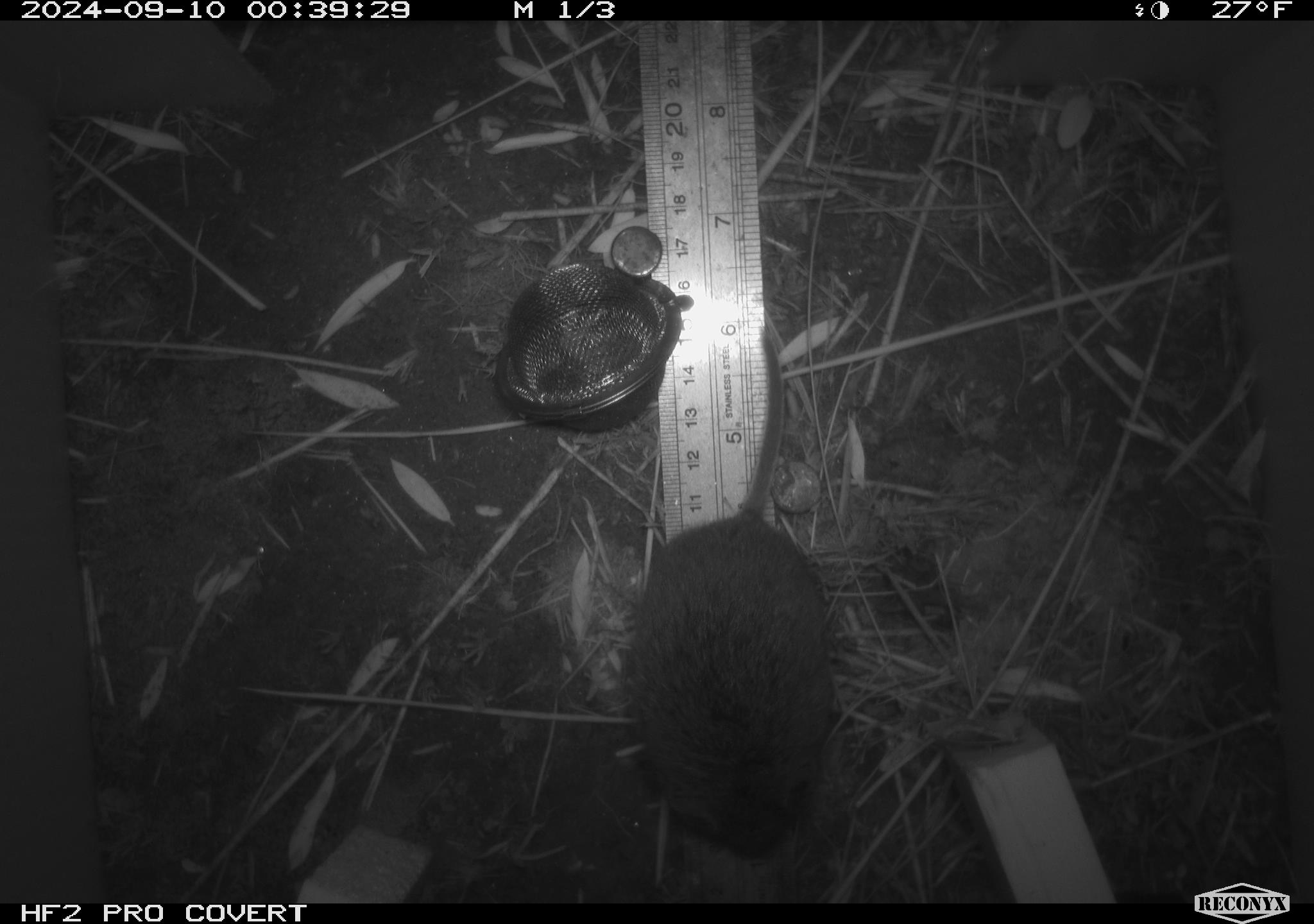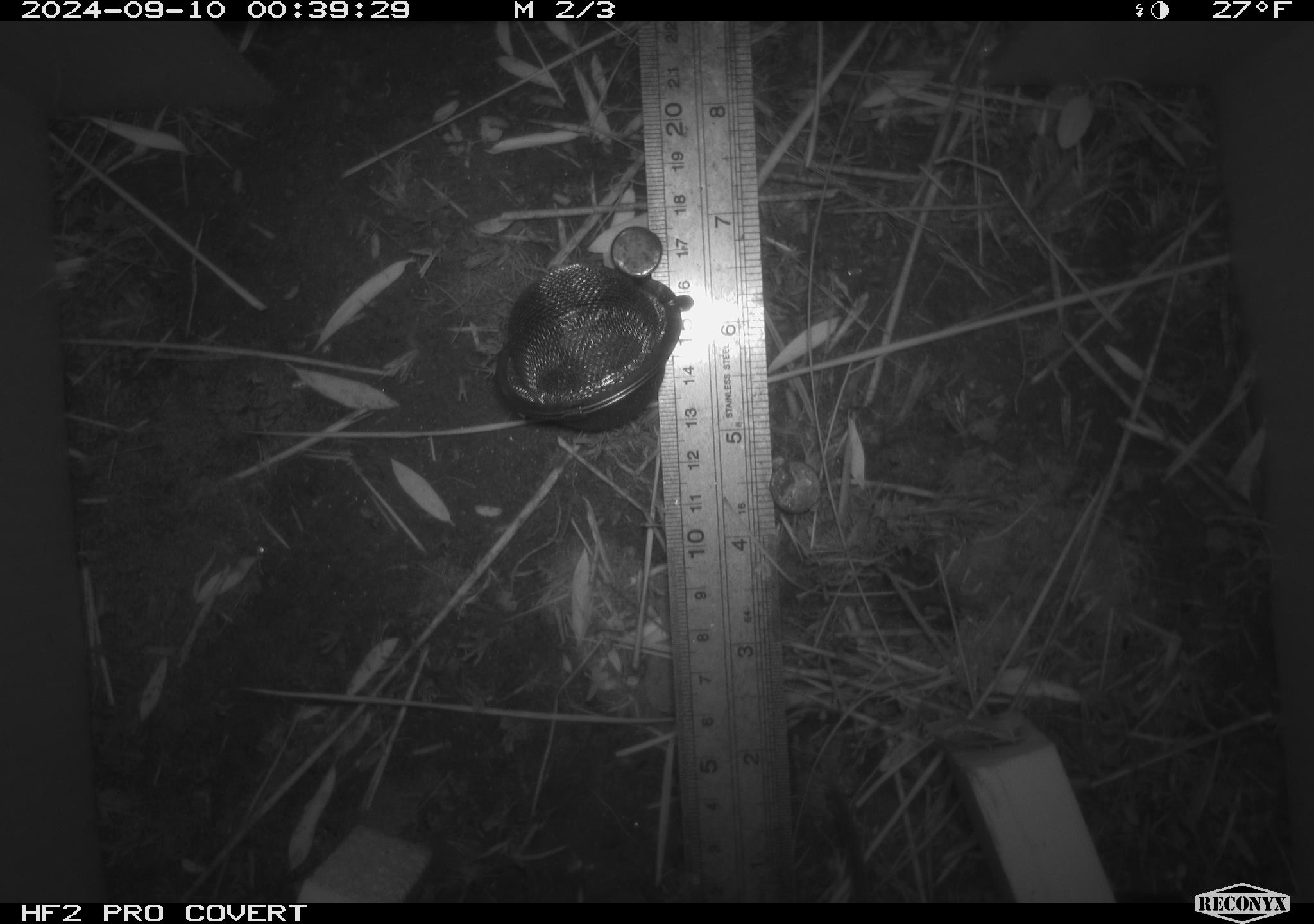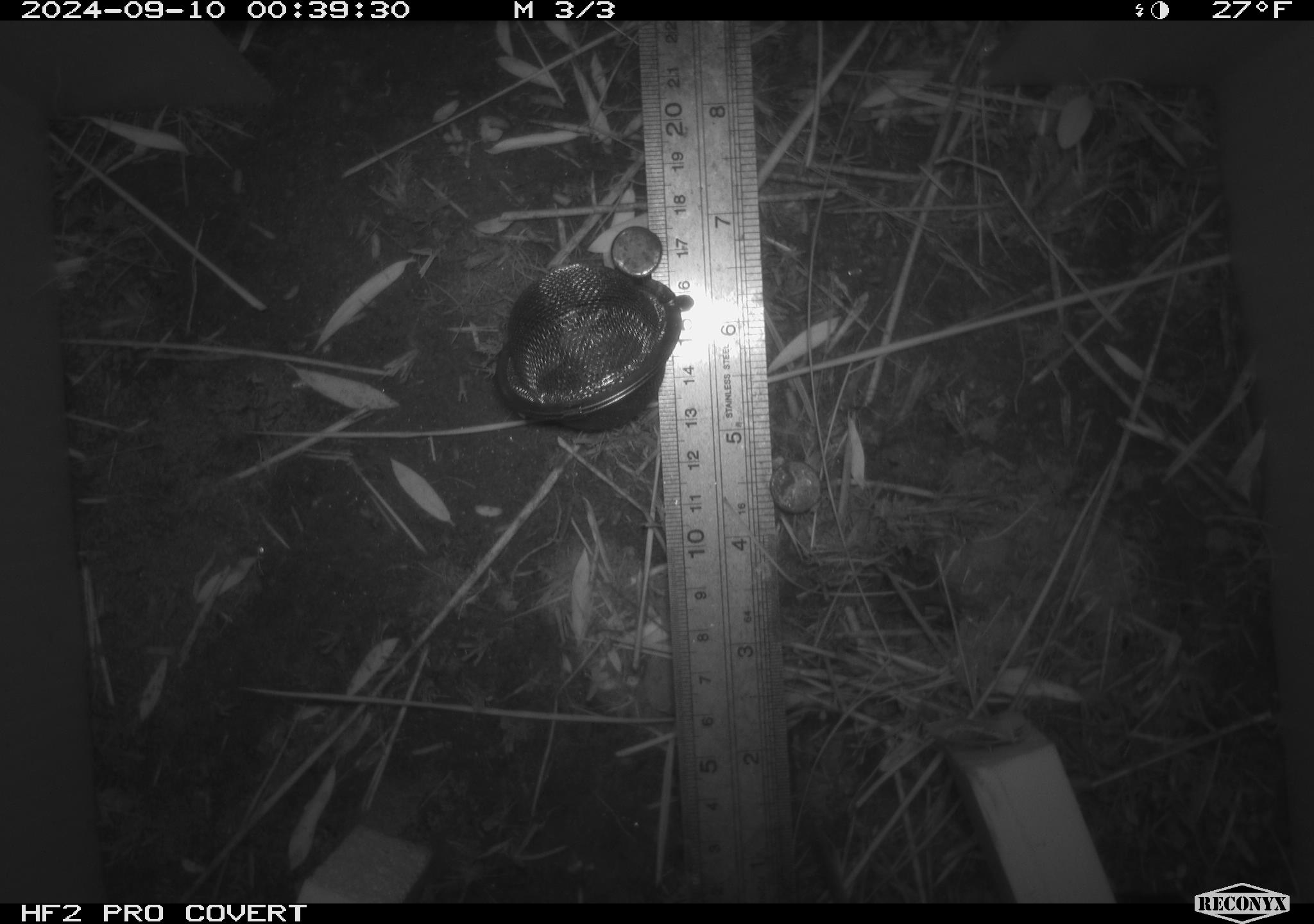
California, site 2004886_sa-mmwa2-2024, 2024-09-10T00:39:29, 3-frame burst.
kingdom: Animalia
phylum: Chordata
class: Mammalia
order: Rodentia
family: Cricetidae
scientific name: Arvicolinae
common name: voles, lemmings, and muskrats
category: arvicolinae subfamily